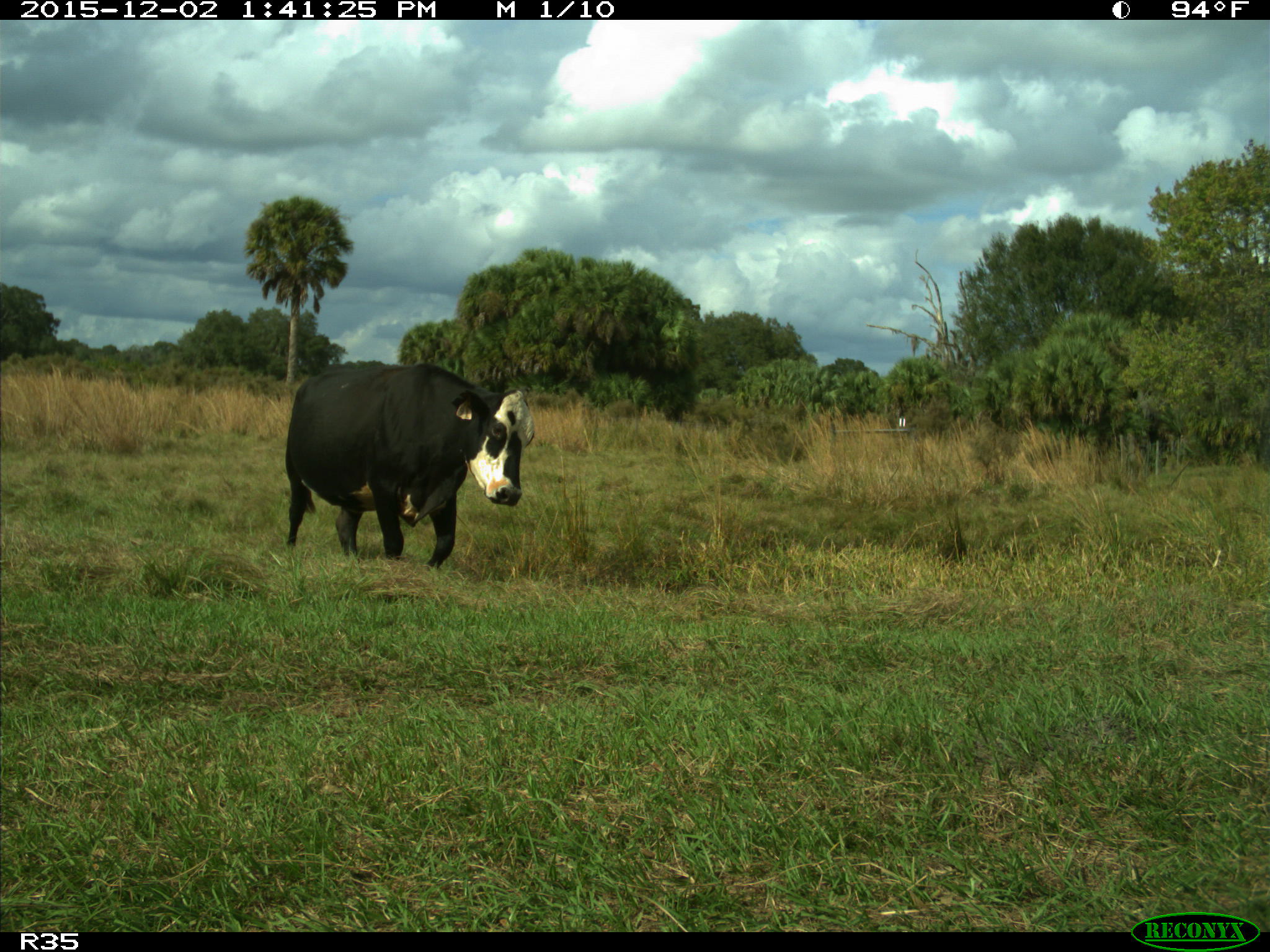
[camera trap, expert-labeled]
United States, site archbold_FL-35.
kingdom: Animalia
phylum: Chordata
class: Mammalia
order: Artiodactyla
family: Bovidae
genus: Bos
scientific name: Bos taurus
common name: domestic cow